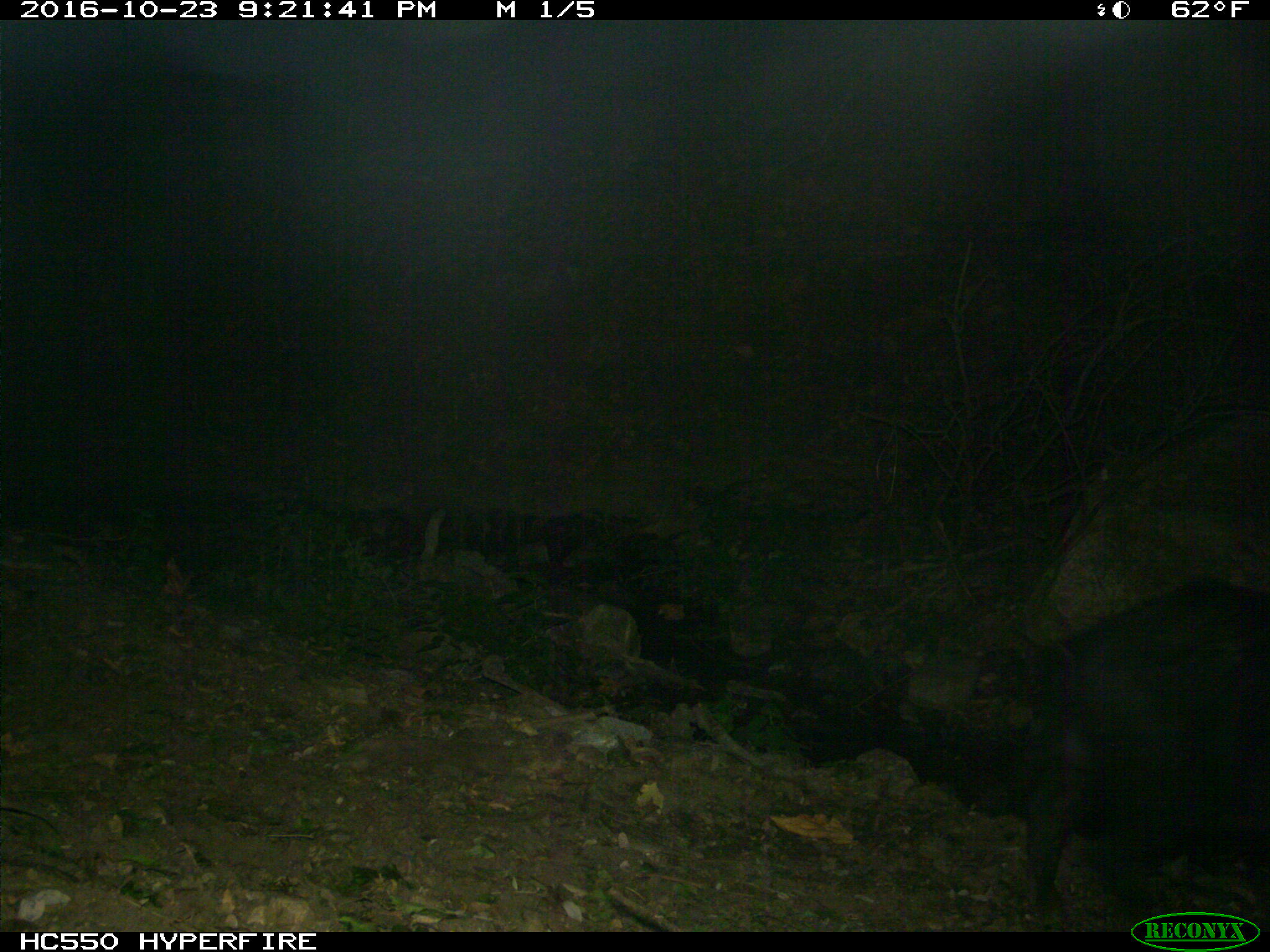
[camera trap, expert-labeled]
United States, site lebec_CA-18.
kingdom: Animalia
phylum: Chordata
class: Mammalia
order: Artiodactyla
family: Suidae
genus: Sus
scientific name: Sus scrofa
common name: wild boar